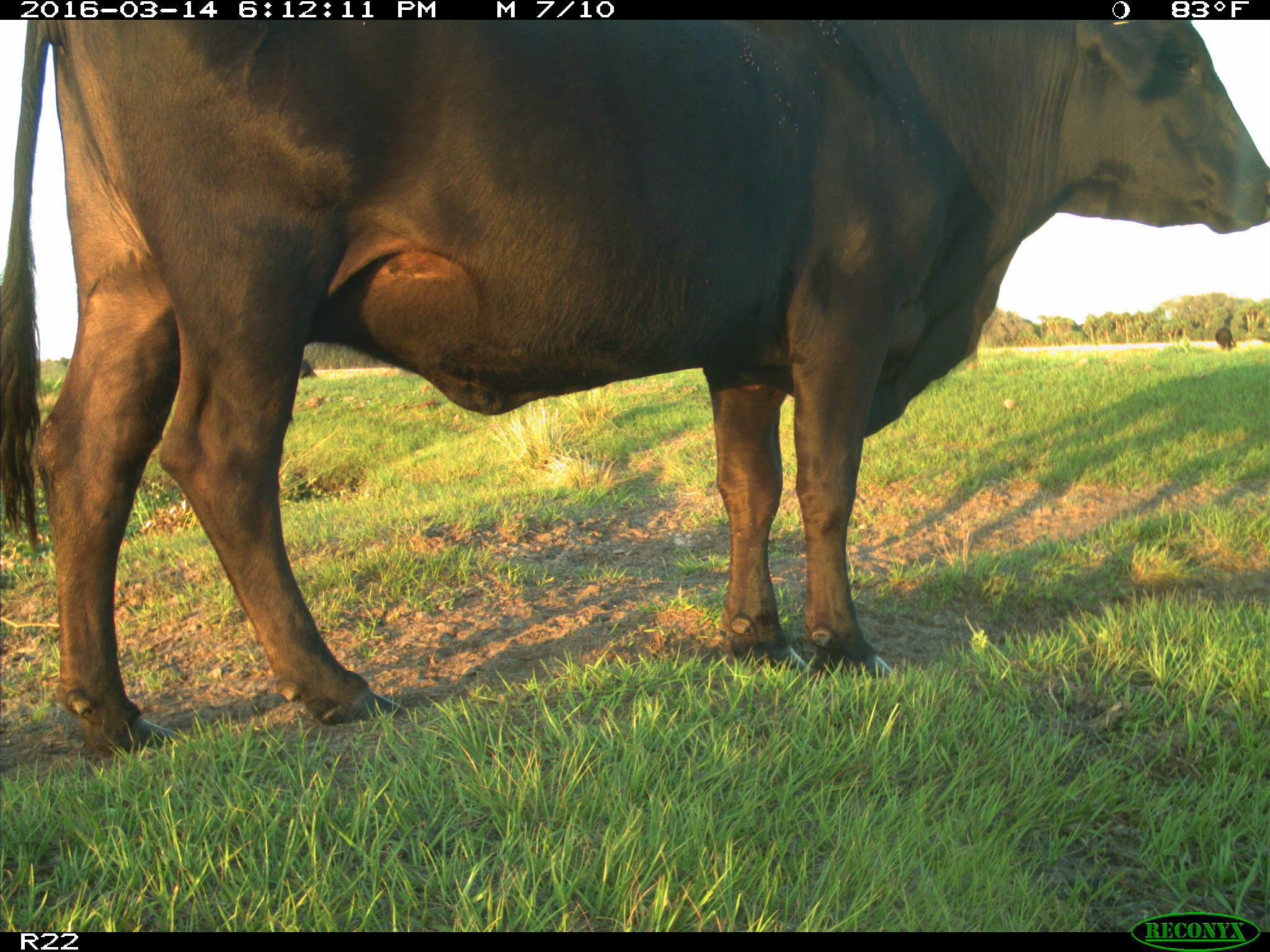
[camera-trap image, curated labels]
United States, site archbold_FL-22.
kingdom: Animalia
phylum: Chordata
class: Mammalia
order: Artiodactyla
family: Bovidae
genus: Bos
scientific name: Bos taurus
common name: domestic cow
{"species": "Bos taurus (domestic cow)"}